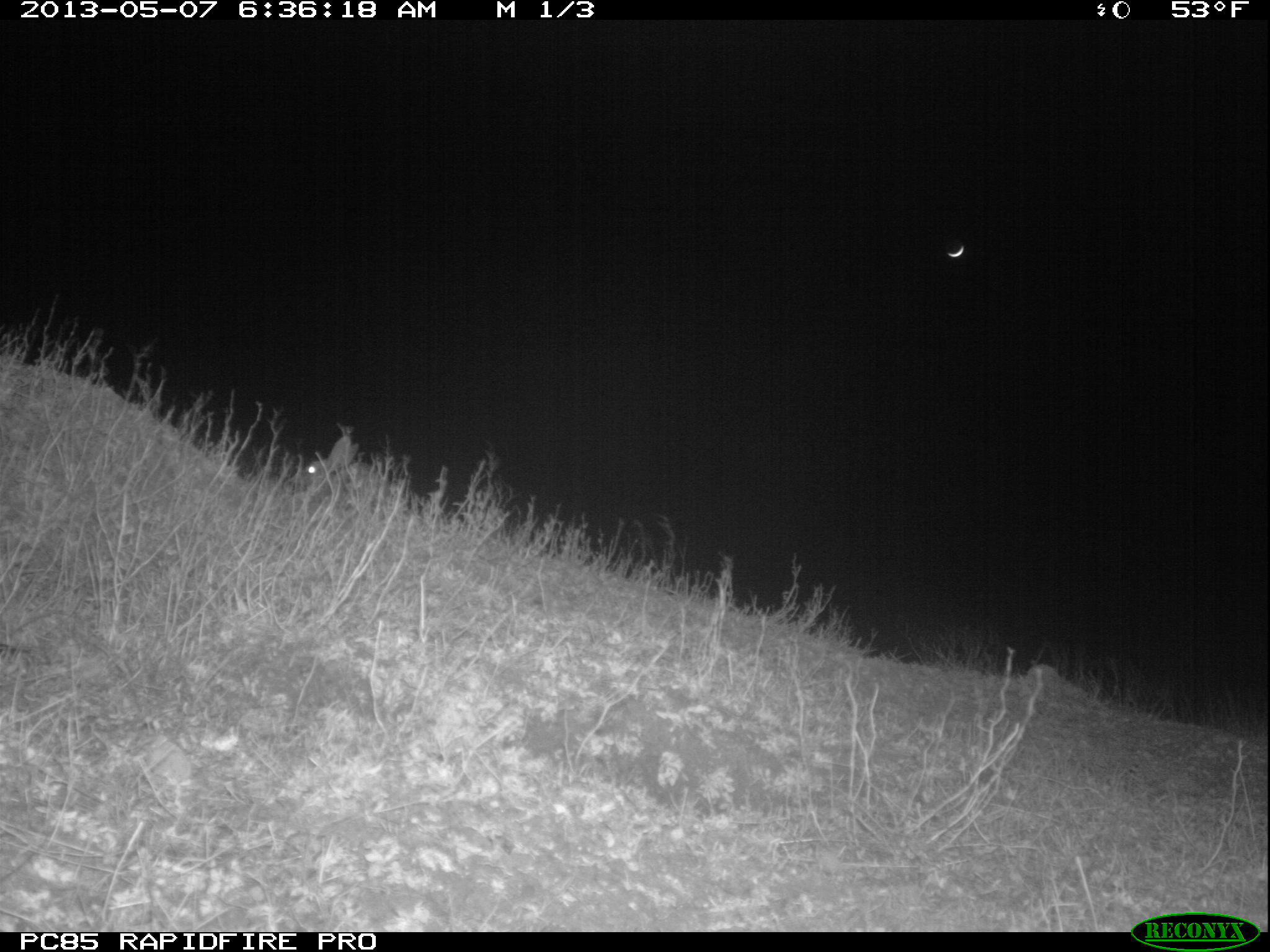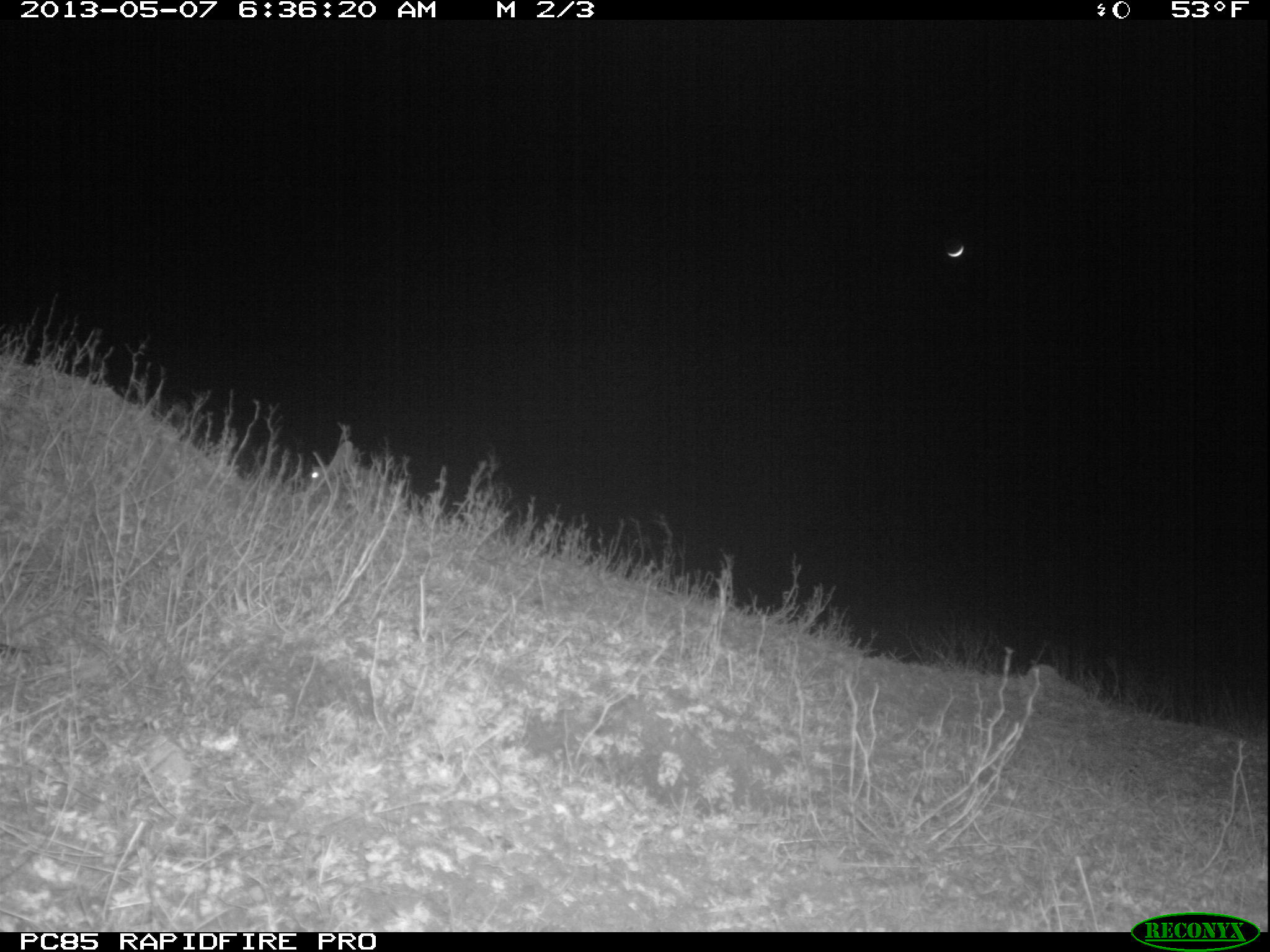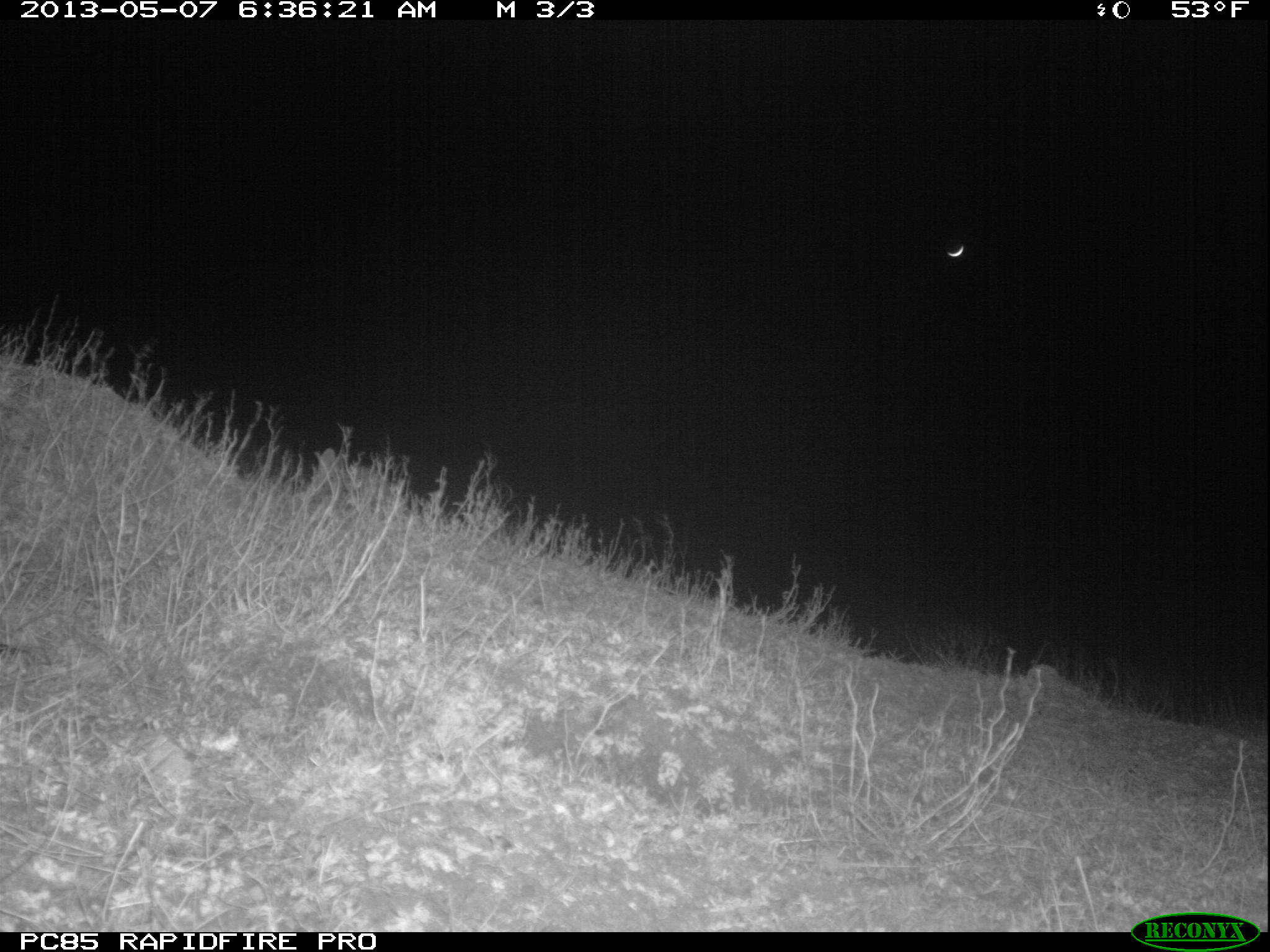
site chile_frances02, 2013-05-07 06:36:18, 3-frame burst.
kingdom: Animalia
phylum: Chordata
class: Mammalia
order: Lagomorpha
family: Leporidae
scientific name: Leporidae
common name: rabbits and hares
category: rabbit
Rabbit (rabbits and hares) (Leporidae).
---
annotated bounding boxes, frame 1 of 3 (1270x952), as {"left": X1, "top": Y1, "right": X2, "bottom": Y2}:
rabbit: {"left": 301, "top": 434, "right": 381, "bottom": 513}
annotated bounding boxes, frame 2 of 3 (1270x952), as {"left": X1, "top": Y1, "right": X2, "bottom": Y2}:
rabbit: {"left": 299, "top": 441, "right": 391, "bottom": 514}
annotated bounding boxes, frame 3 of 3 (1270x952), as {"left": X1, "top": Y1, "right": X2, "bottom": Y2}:
rabbit: {"left": 308, "top": 444, "right": 381, "bottom": 508}